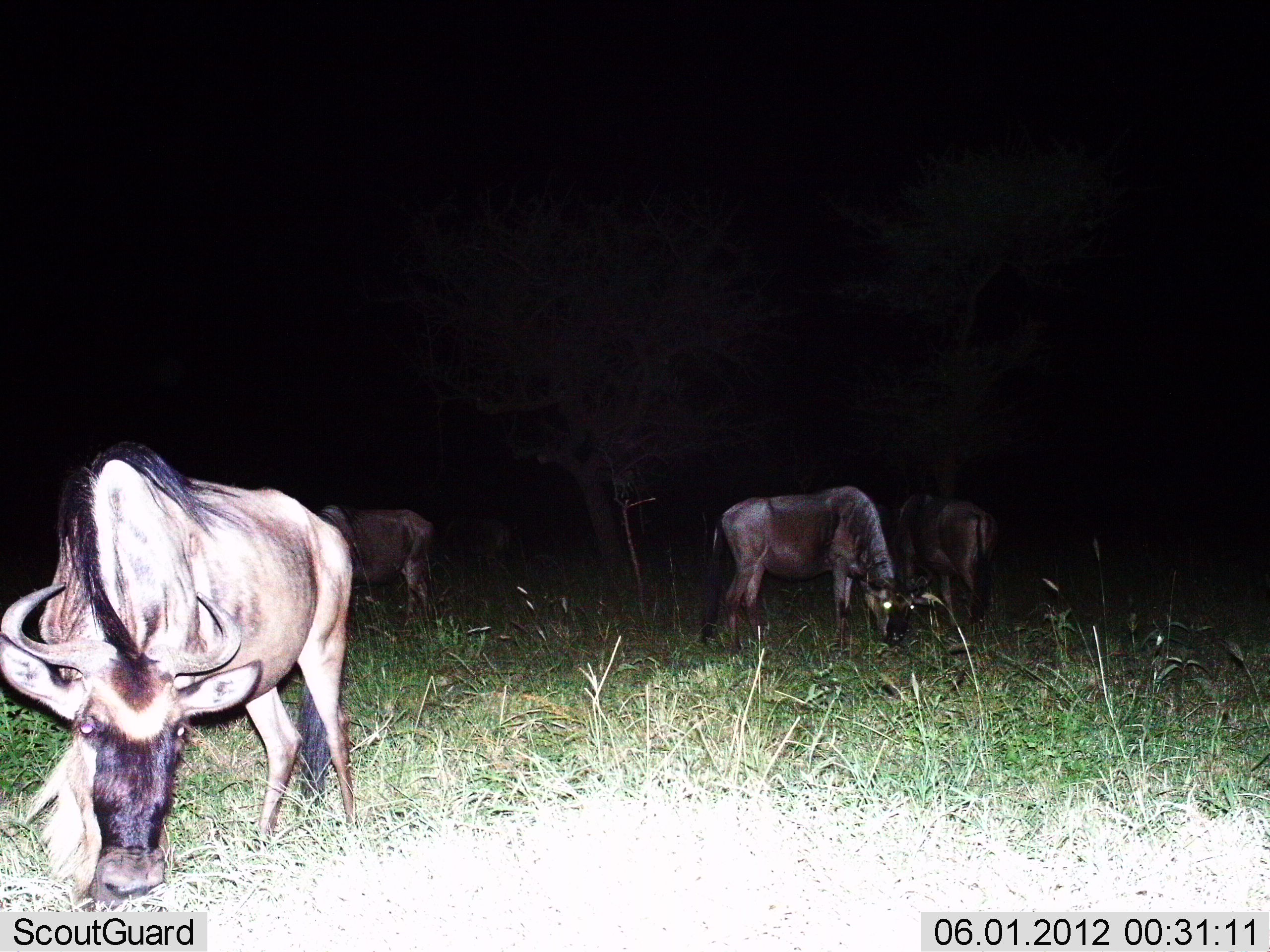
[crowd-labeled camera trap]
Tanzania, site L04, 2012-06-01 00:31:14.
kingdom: Animalia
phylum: Chordata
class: Mammalia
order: Artiodactyla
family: Bovidae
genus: Connochaetes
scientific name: Connochaetes taurinus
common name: blue wildebeest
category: wildebeest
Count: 5.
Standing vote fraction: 50%.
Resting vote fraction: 0%.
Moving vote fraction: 0%.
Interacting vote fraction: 0%.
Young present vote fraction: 0%.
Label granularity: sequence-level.